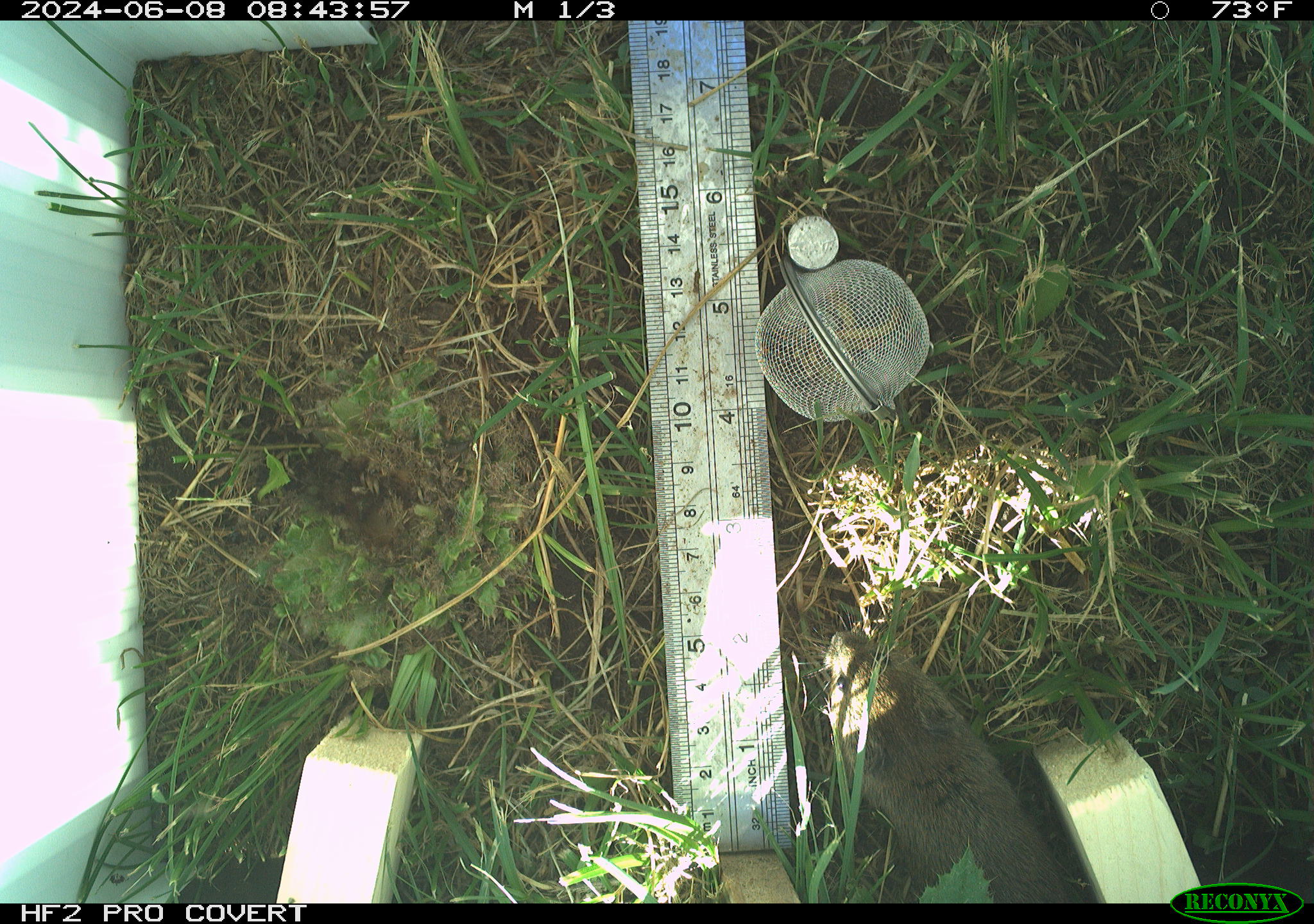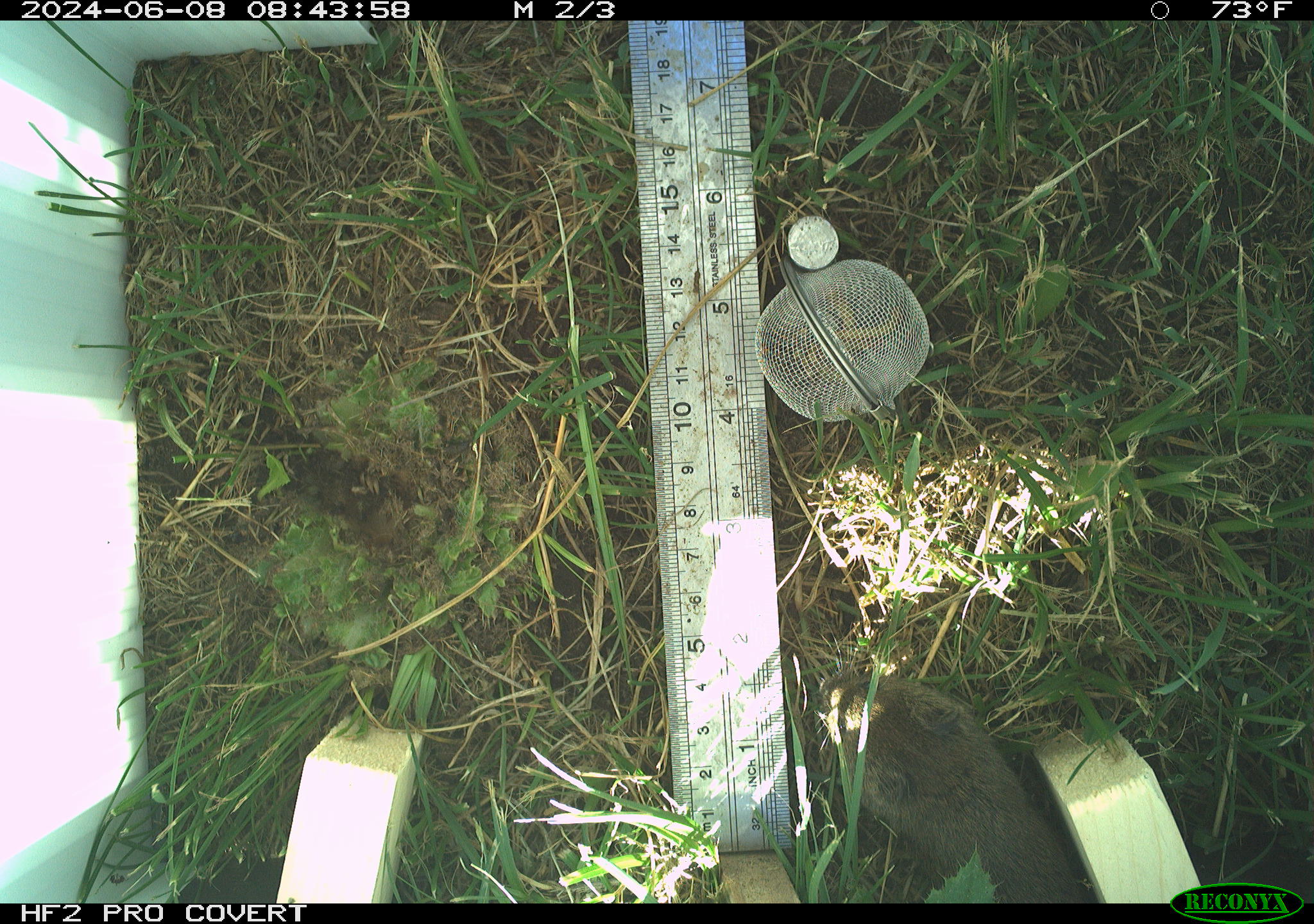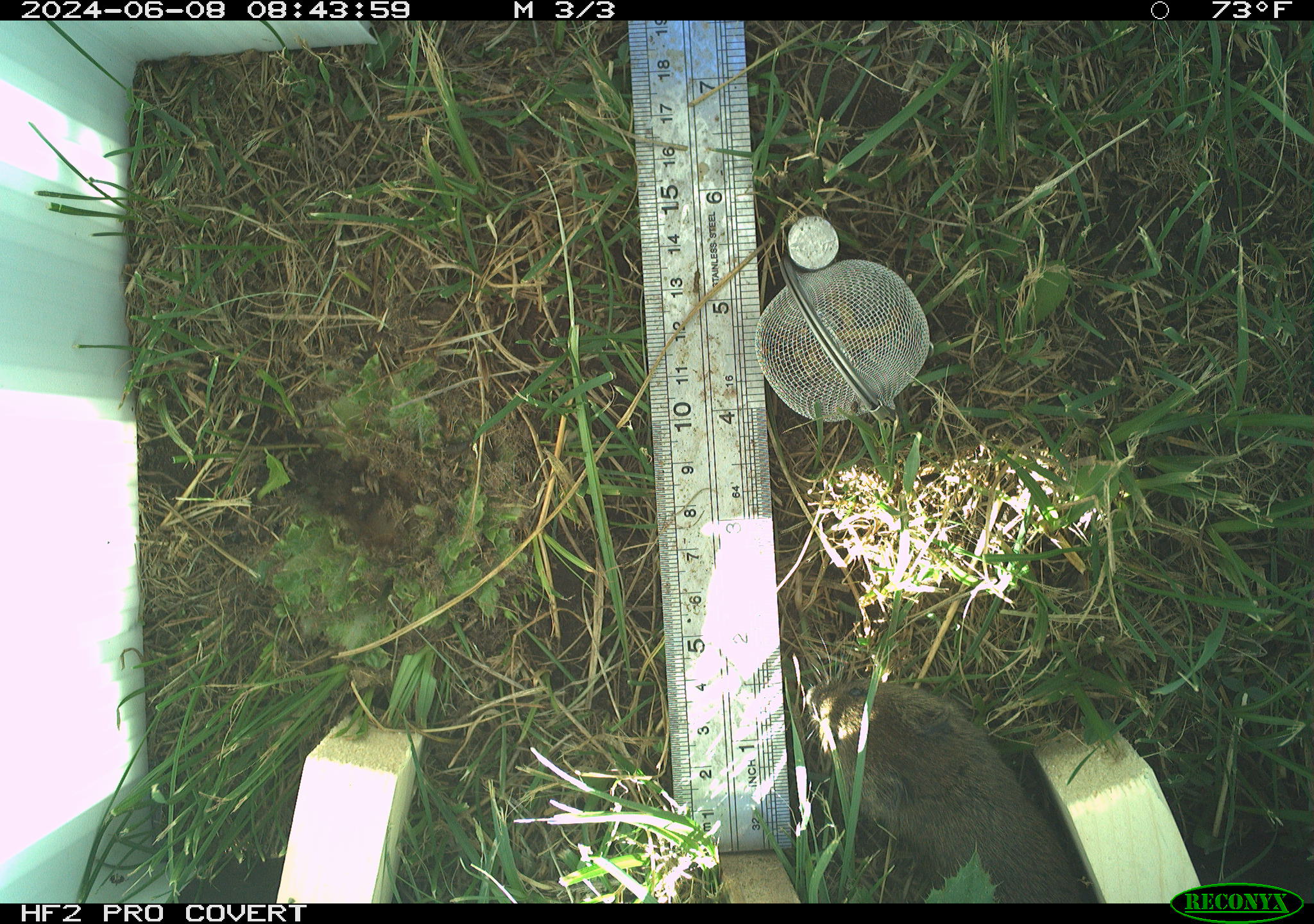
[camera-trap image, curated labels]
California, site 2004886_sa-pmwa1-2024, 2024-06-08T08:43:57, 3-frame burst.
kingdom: Animalia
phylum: Chordata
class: Mammalia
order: Rodentia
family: Cricetidae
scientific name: Arvicolinae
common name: voles, lemmings, and muskrats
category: arvicolinae subfamily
Arvicolinae subfamily (voles, lemmings, and muskrats) (Arvicolinae).